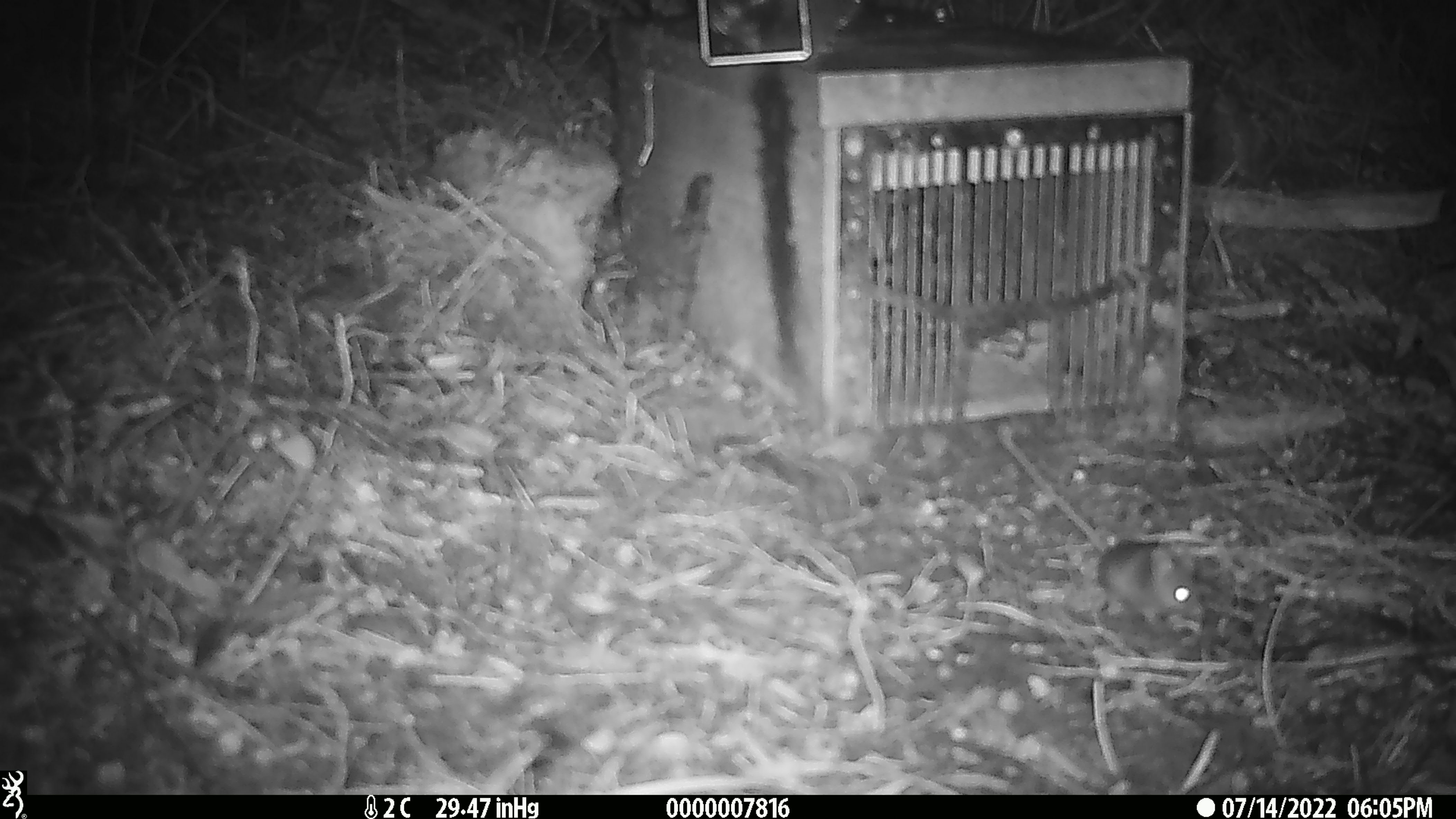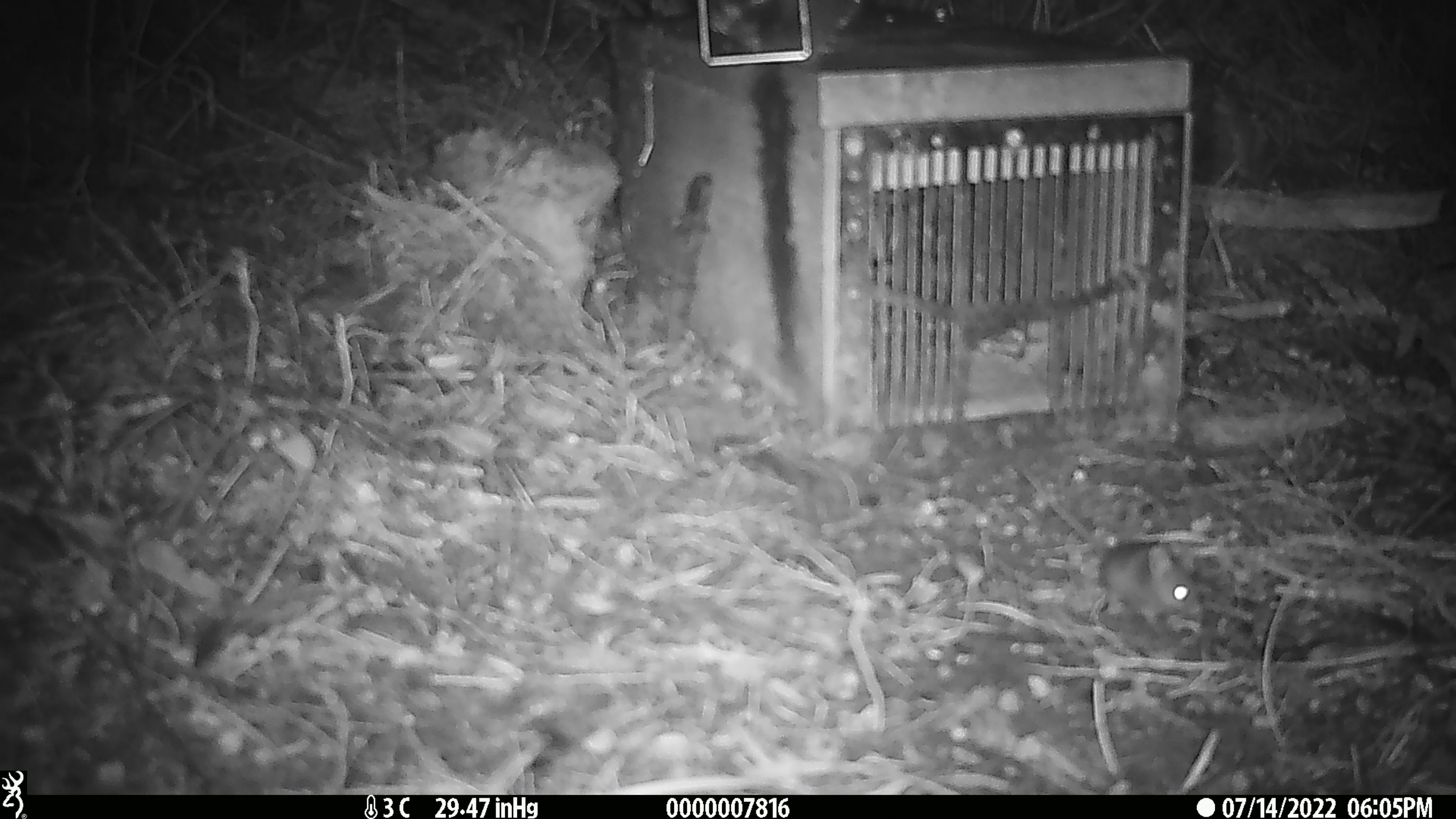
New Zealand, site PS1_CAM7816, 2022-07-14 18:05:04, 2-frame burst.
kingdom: Animalia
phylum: Chordata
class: Mammalia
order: Rodentia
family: Muridae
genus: Mus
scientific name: Mus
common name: mouse